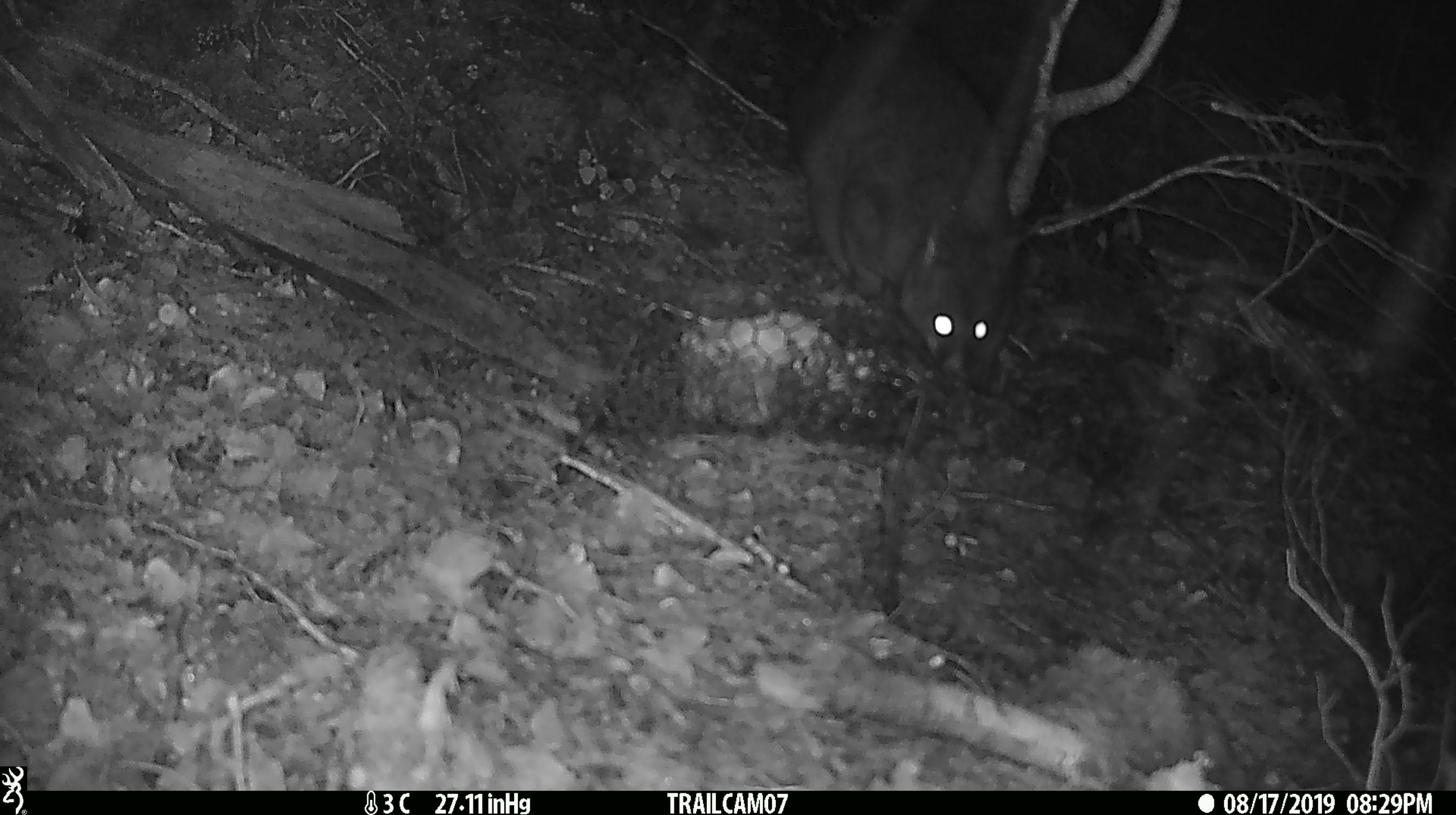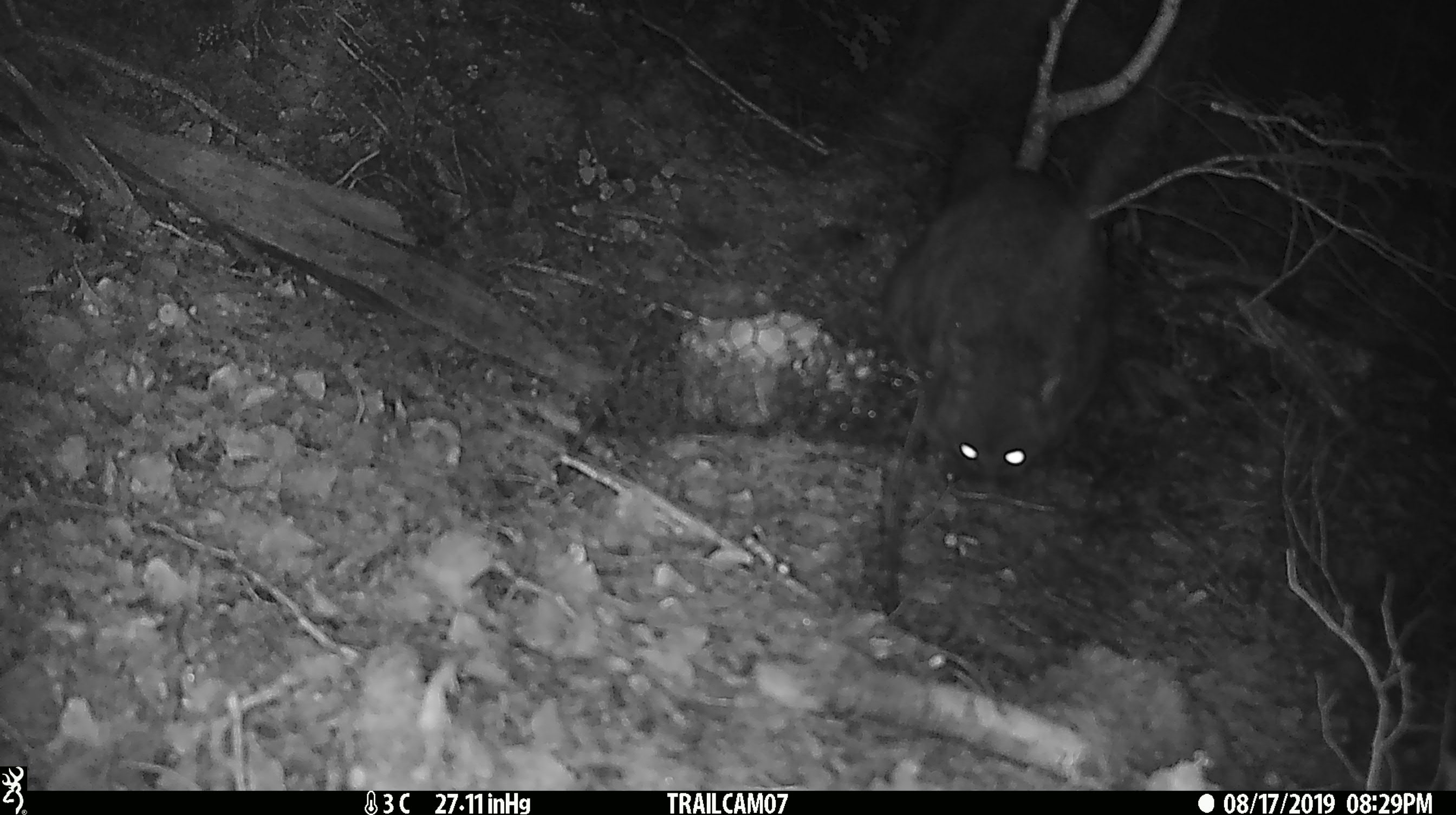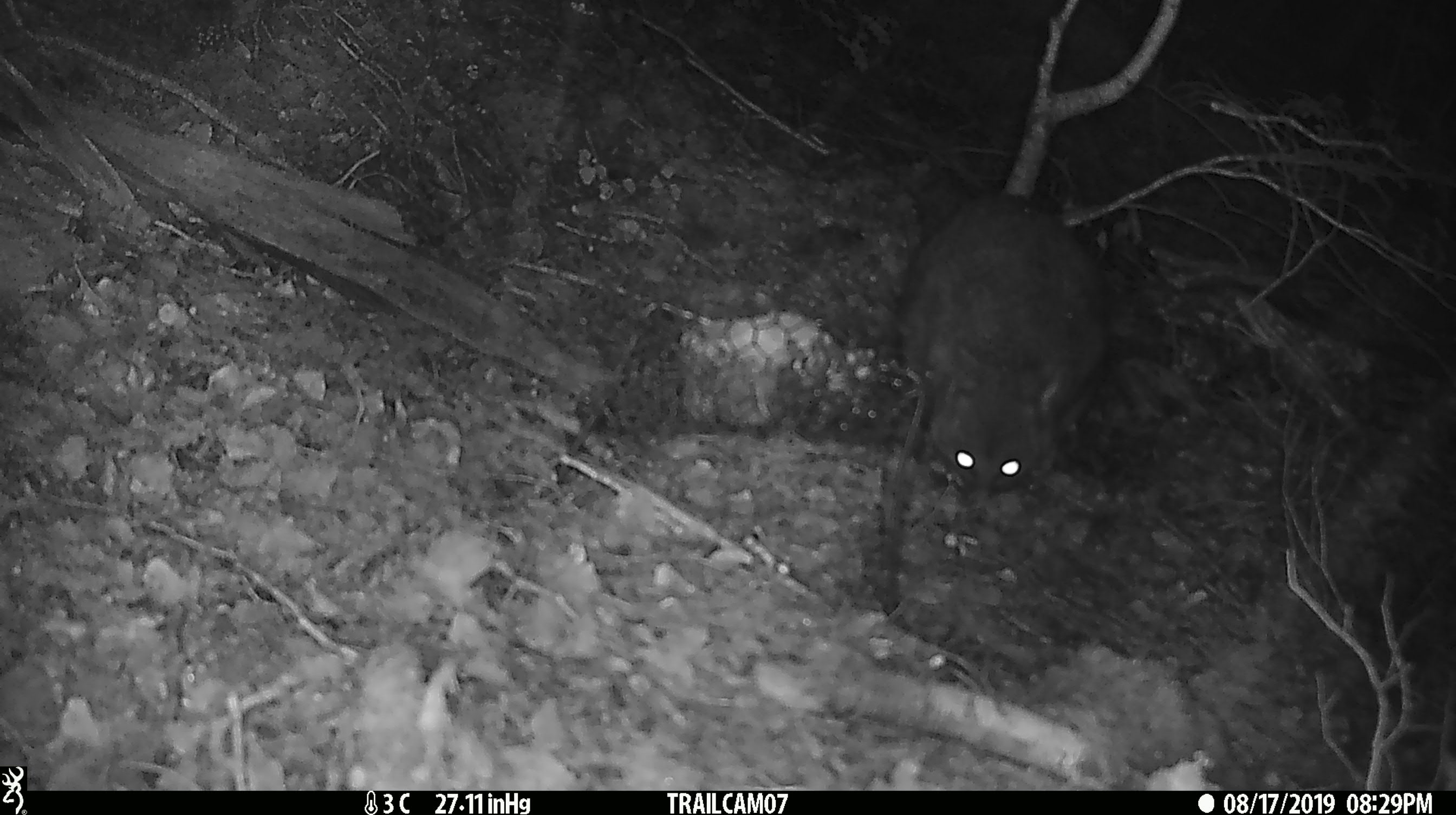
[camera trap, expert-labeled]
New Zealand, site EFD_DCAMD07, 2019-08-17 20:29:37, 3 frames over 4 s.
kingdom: Animalia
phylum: Chordata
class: Mammalia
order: Diprotodontia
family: Phalangeridae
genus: Trichosurus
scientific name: Trichosurus vulpecula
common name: common brushtail possum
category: possum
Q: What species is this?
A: Possum (common brushtail possum) (Trichosurus vulpecula).